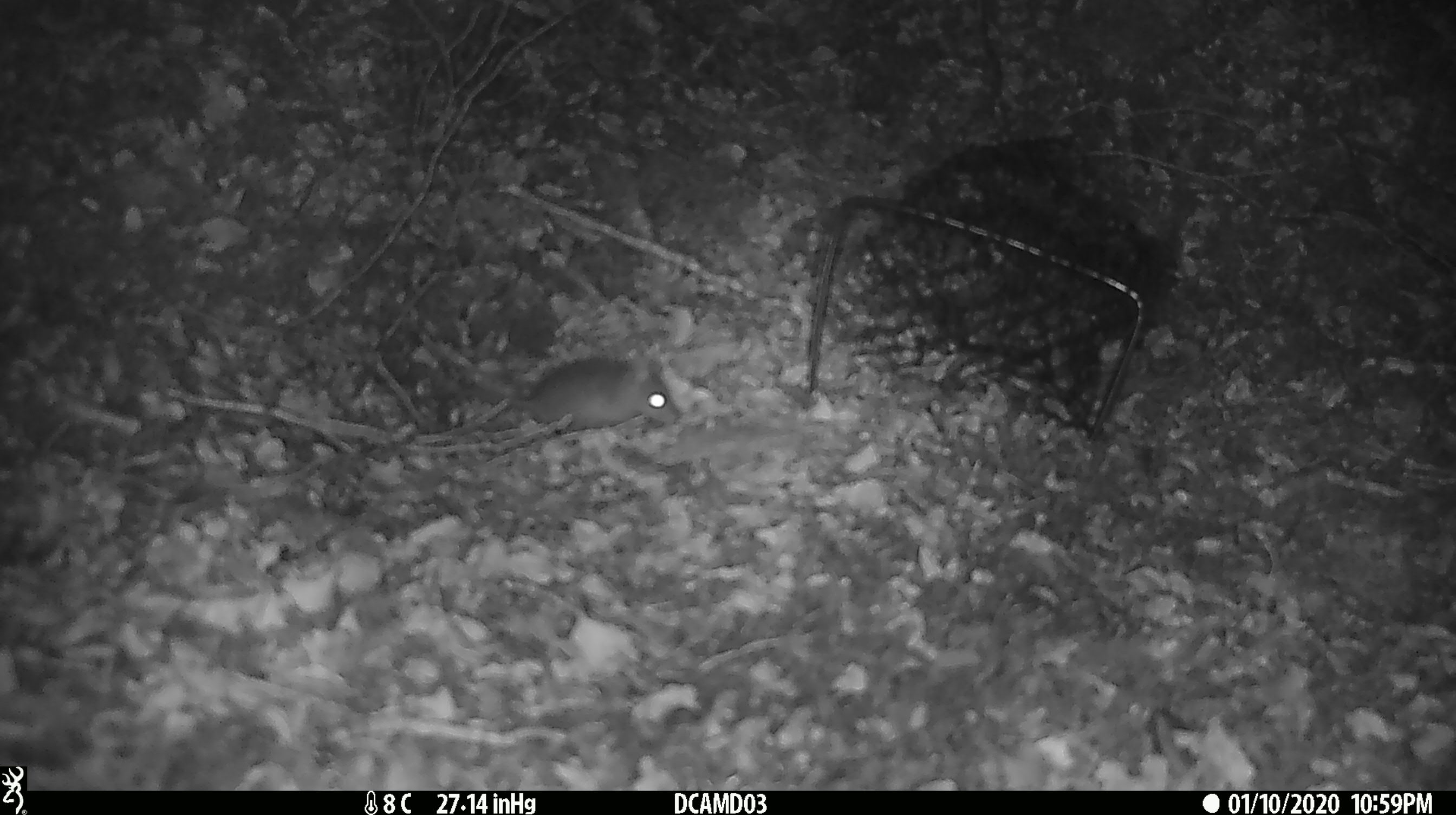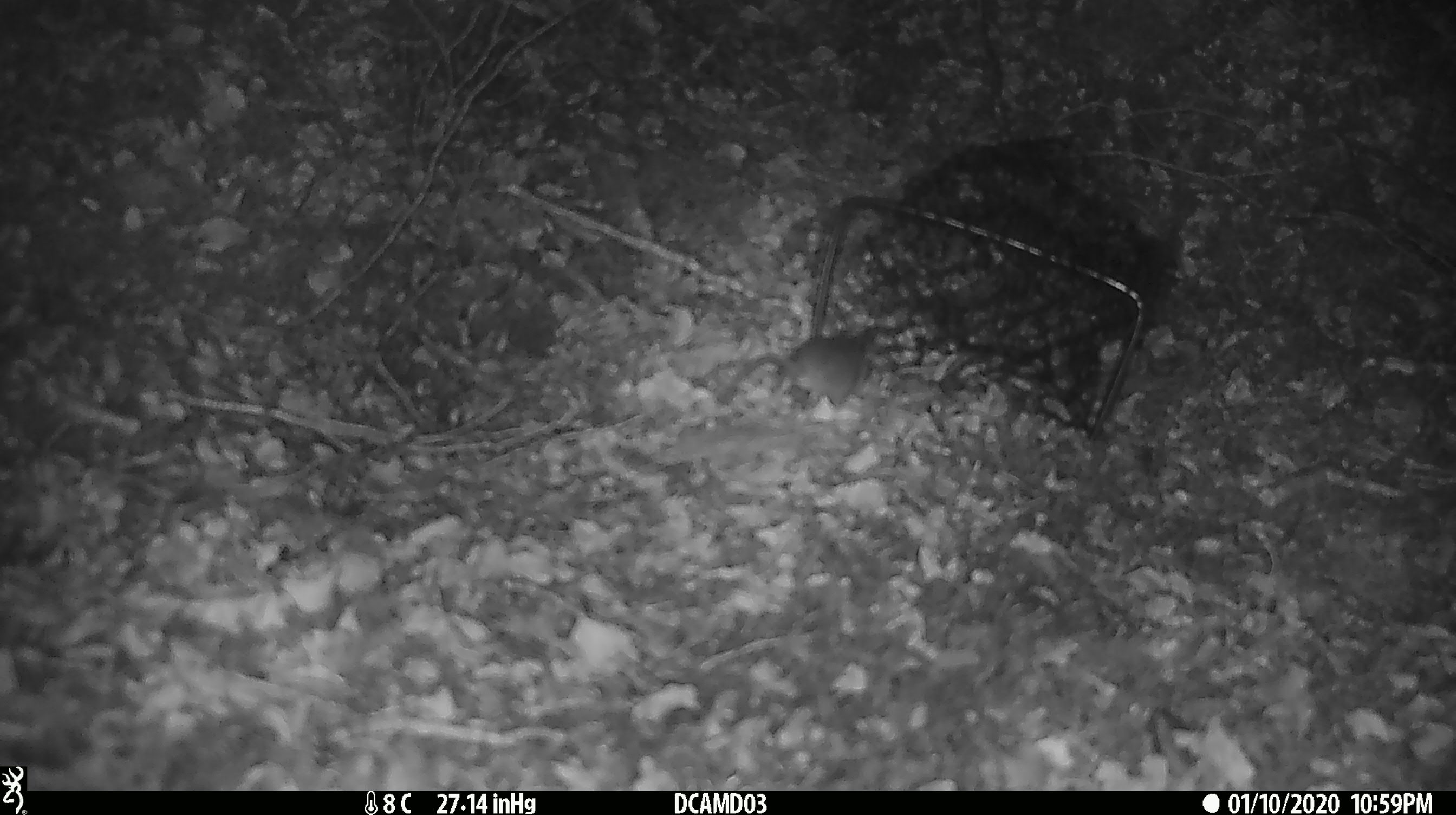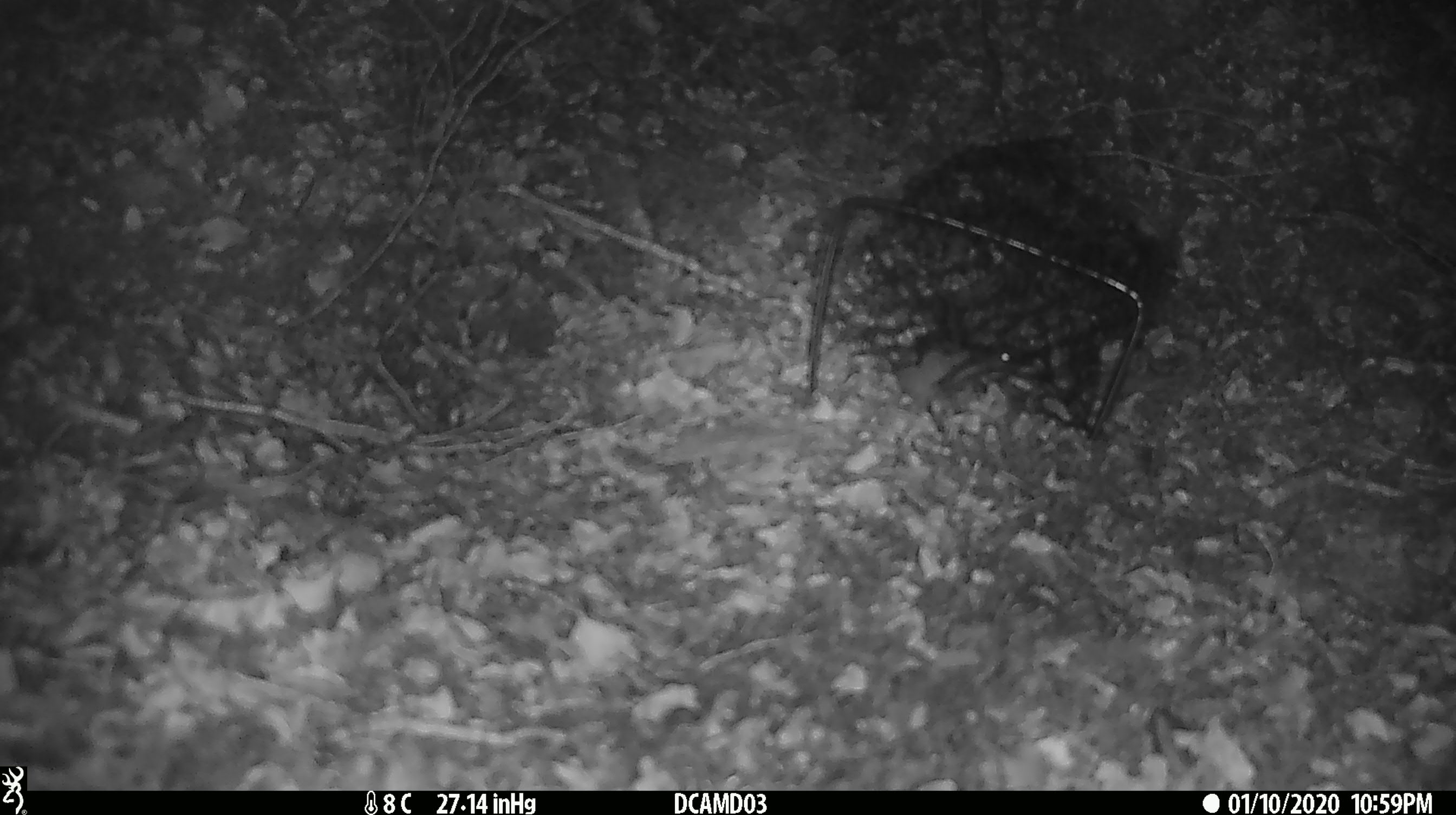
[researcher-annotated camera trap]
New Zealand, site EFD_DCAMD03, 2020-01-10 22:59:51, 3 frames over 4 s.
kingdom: Animalia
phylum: Chordata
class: Mammalia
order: Rodentia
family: Muridae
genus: Mus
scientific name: Mus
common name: mouse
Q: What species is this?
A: Mouse (Mus).